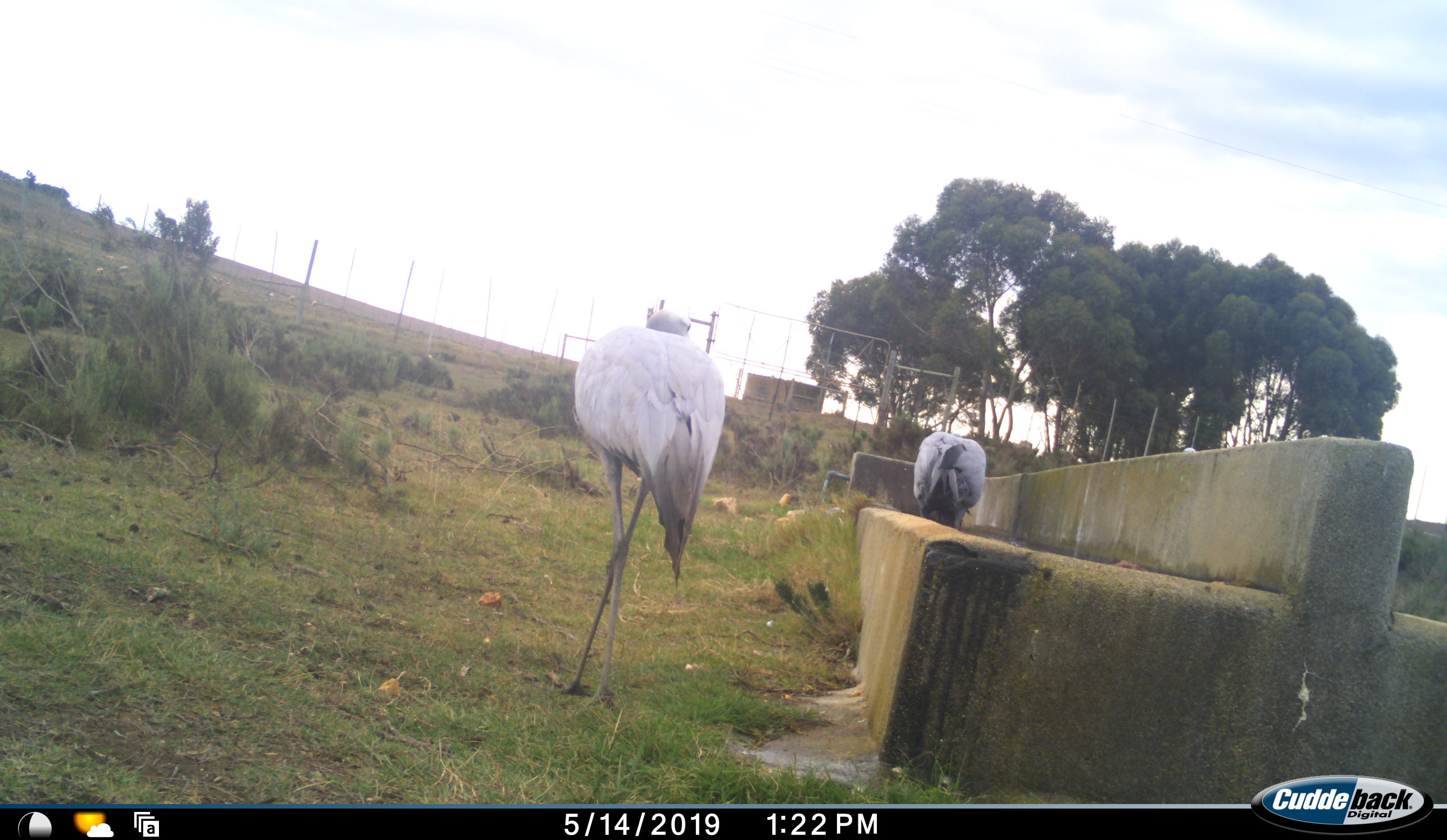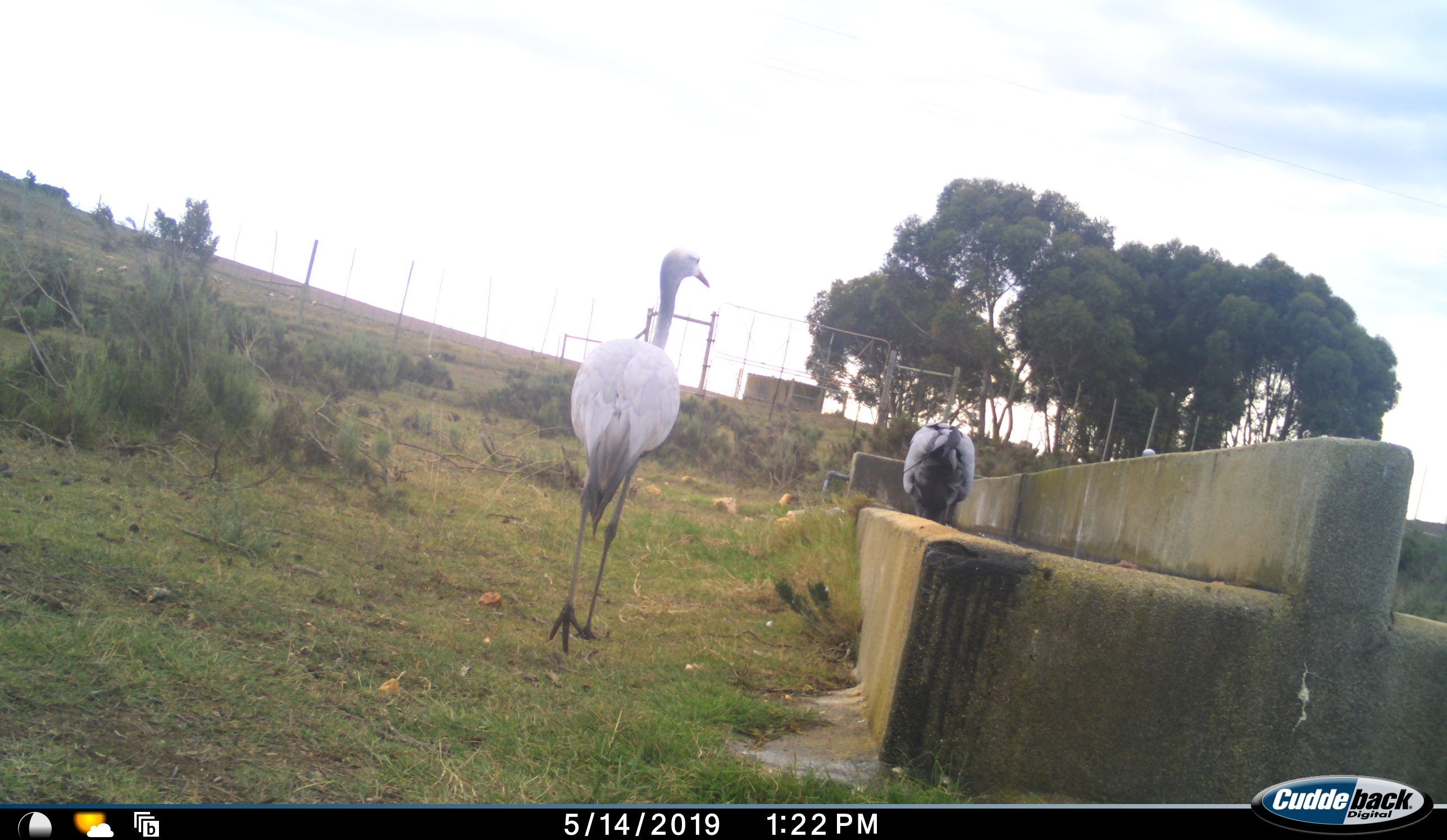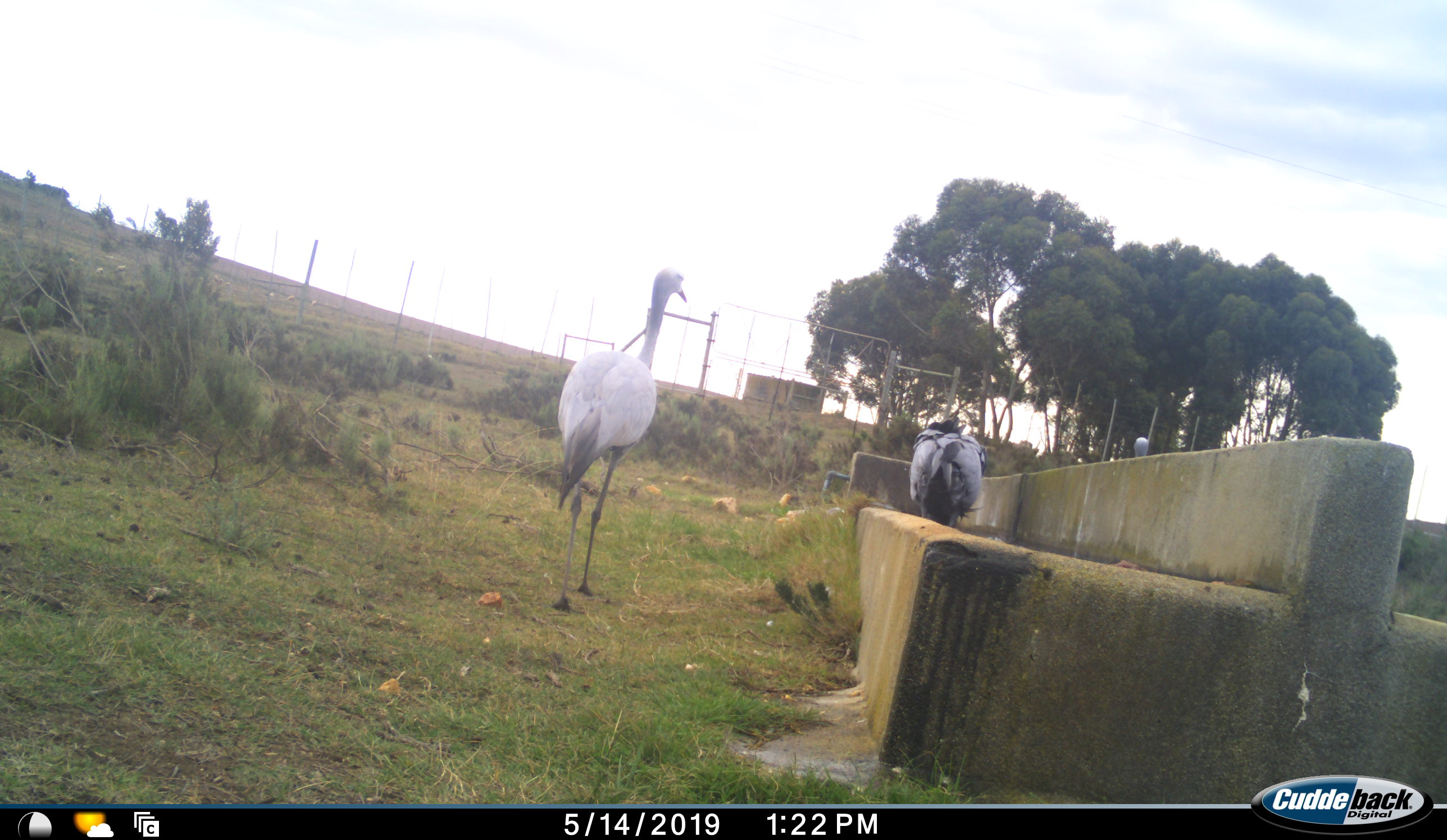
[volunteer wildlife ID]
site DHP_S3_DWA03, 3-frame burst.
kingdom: Animalia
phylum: Chordata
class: Aves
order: Gruiformes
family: Gruidae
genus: Anthropoides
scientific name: Anthropoides paradiseus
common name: blue crane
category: craneblue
Craneblue (blue crane) (Anthropoides paradiseus), count 3. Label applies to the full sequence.